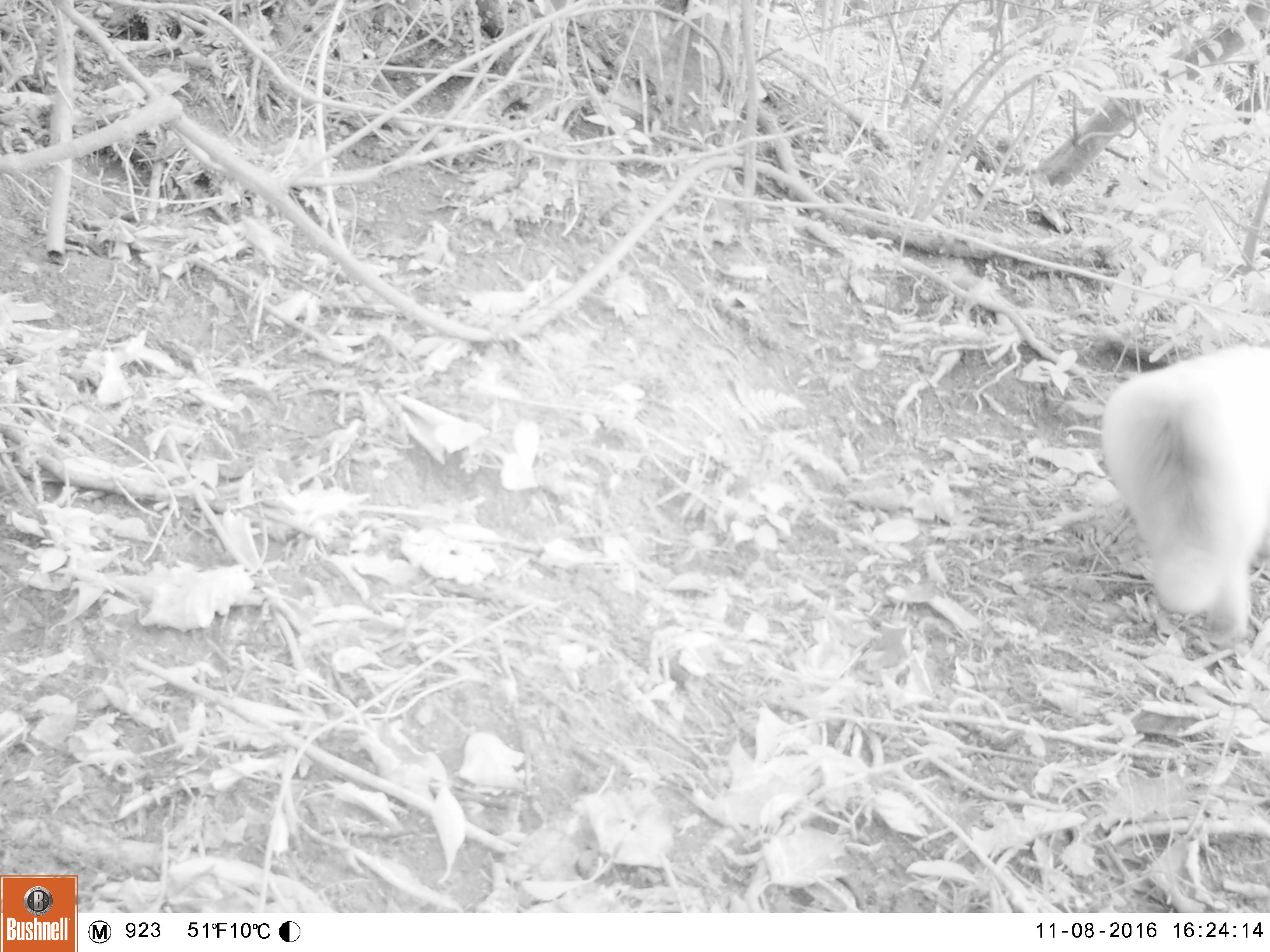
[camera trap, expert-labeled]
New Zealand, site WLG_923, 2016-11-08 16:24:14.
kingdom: Animalia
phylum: Chordata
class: Mammalia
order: Carnivora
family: Felidae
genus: Felis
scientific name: Felis catus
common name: domestic cat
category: cat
Cat (domestic cat) (Felis catus).